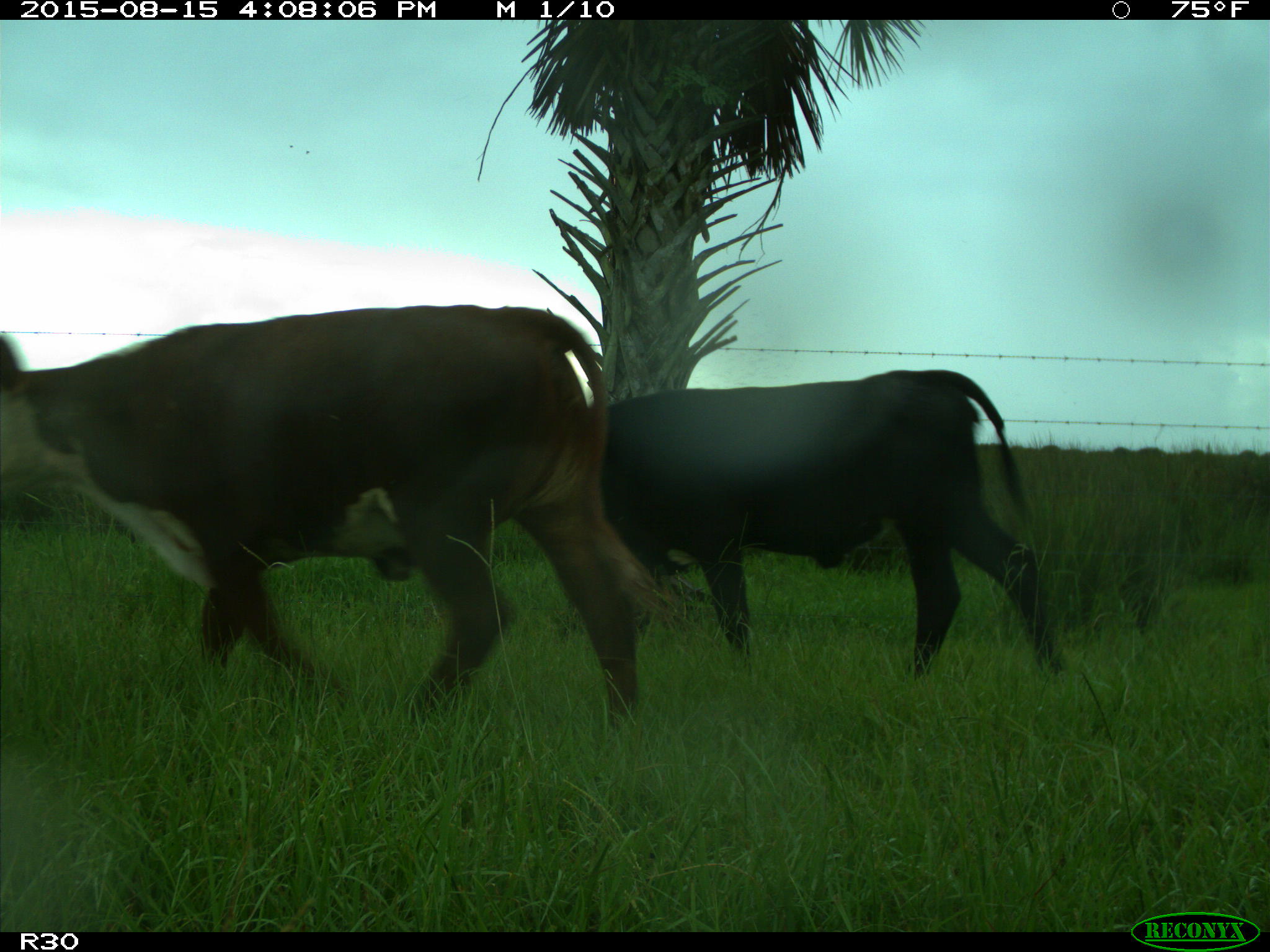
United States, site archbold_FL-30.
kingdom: Animalia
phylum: Chordata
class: Mammalia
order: Artiodactyla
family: Bovidae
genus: Bos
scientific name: Bos taurus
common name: domestic cow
Bos taurus (domestic cow).